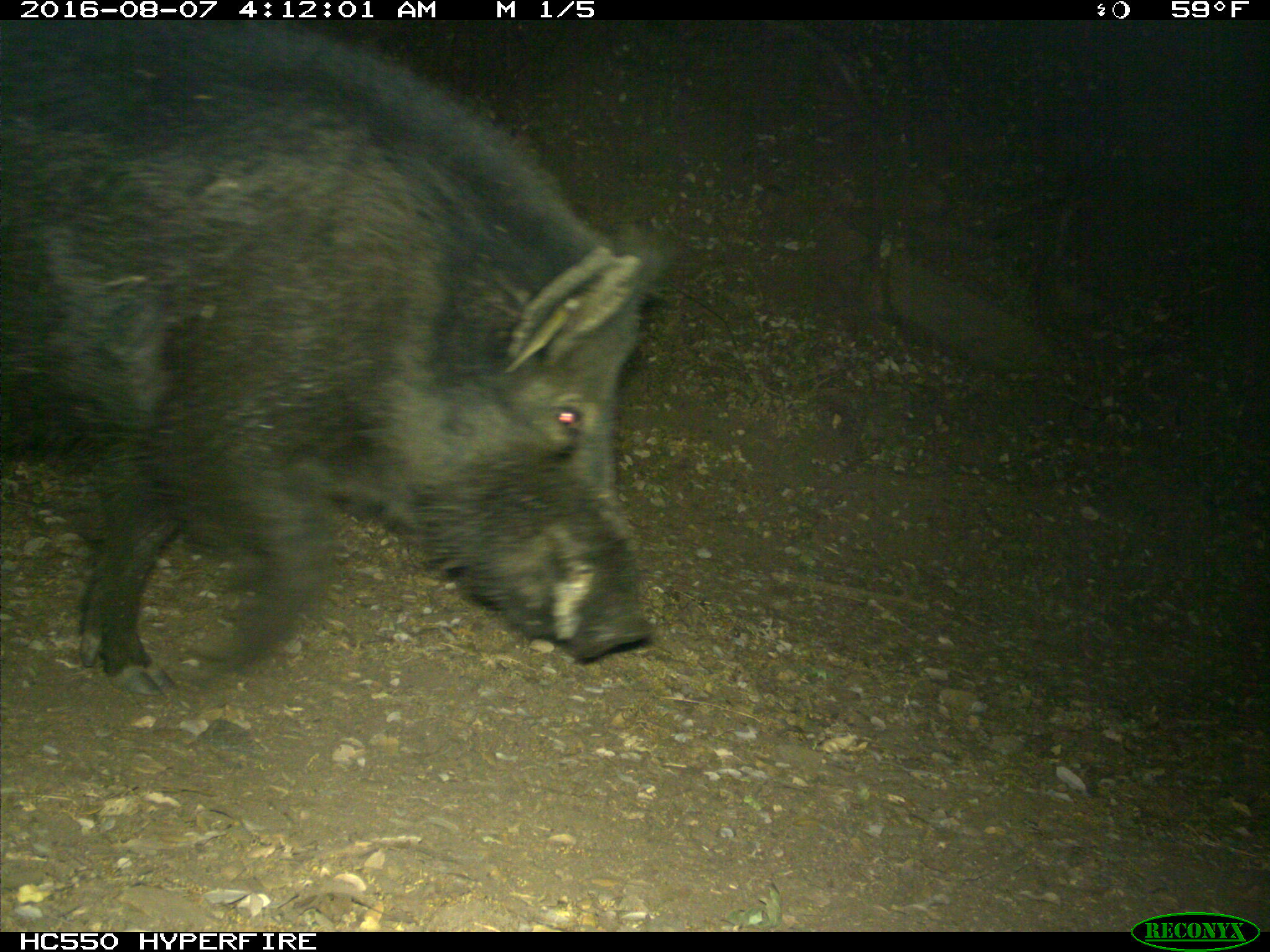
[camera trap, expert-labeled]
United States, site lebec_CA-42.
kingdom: Animalia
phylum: Chordata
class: Mammalia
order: Artiodactyla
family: Suidae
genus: Sus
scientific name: Sus scrofa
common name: wild boar